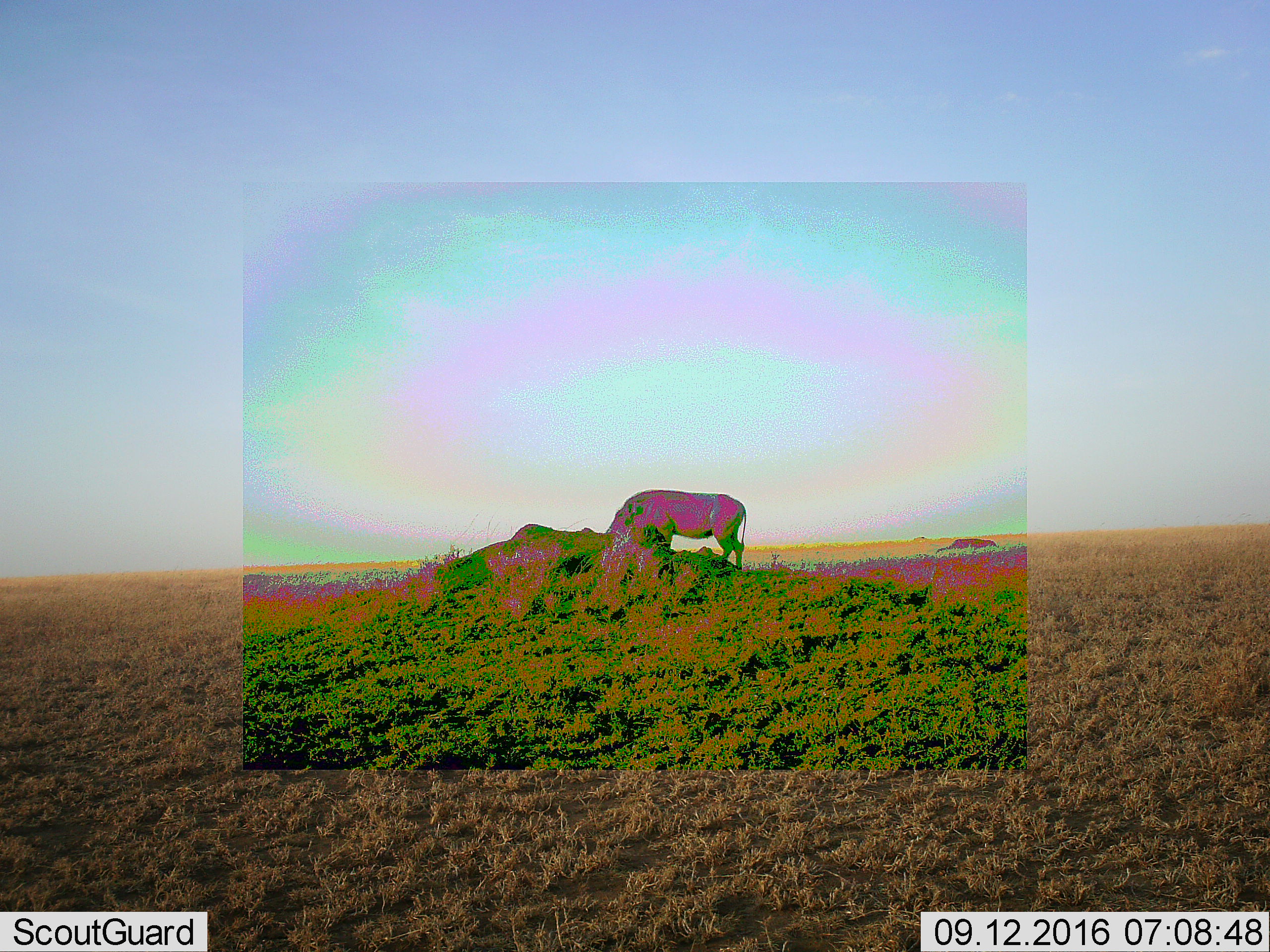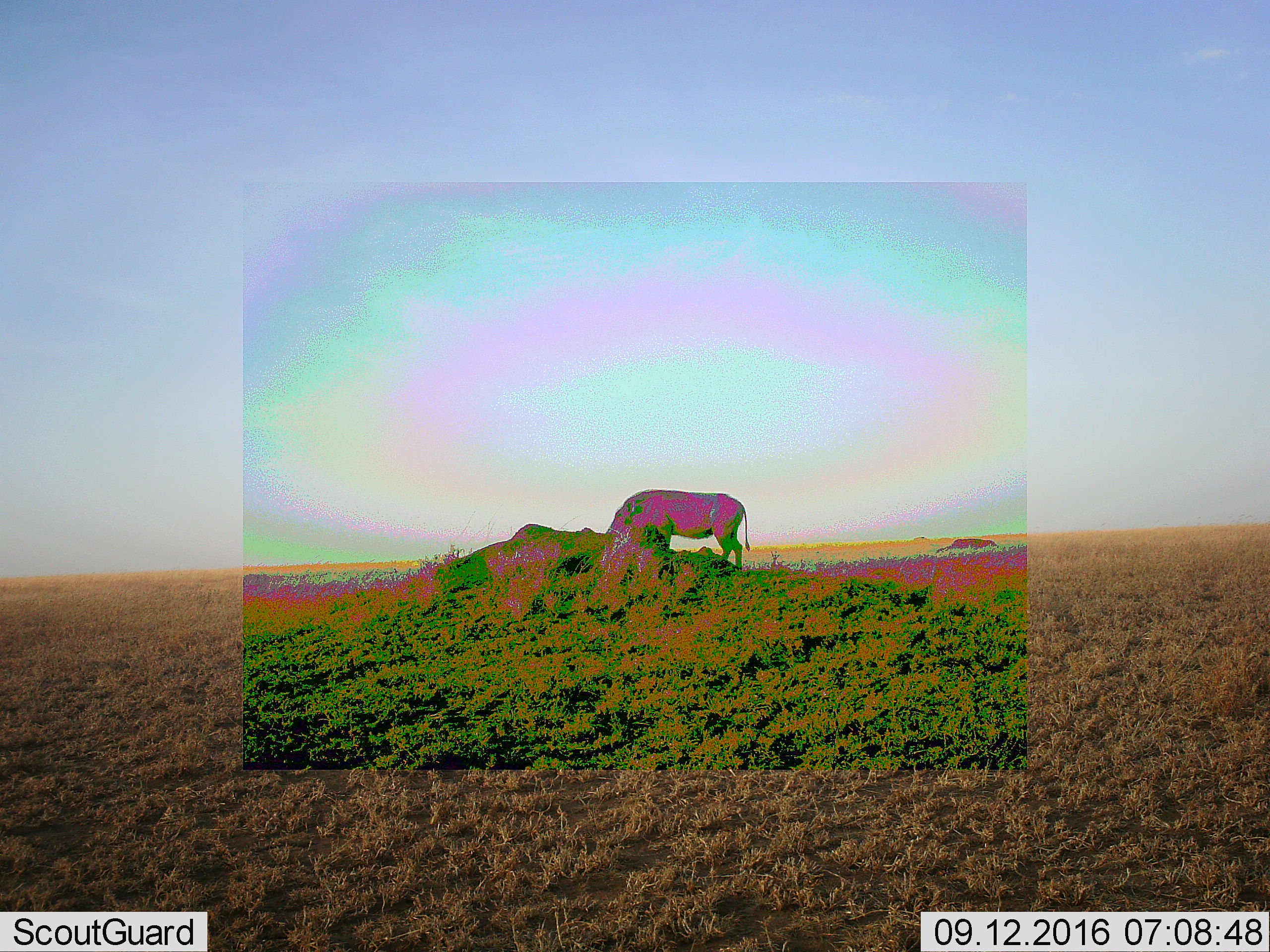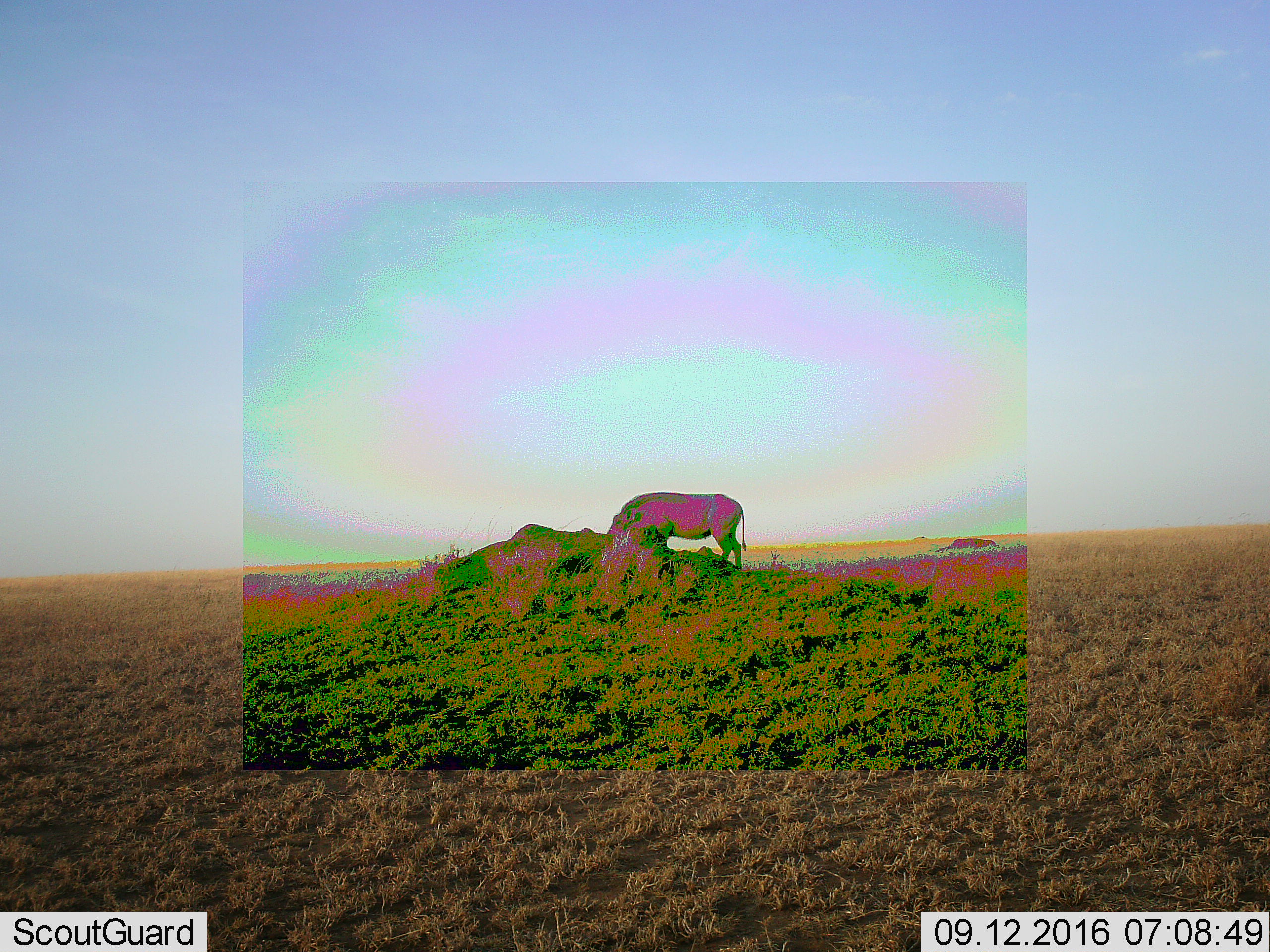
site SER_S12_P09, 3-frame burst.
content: unidentified animal